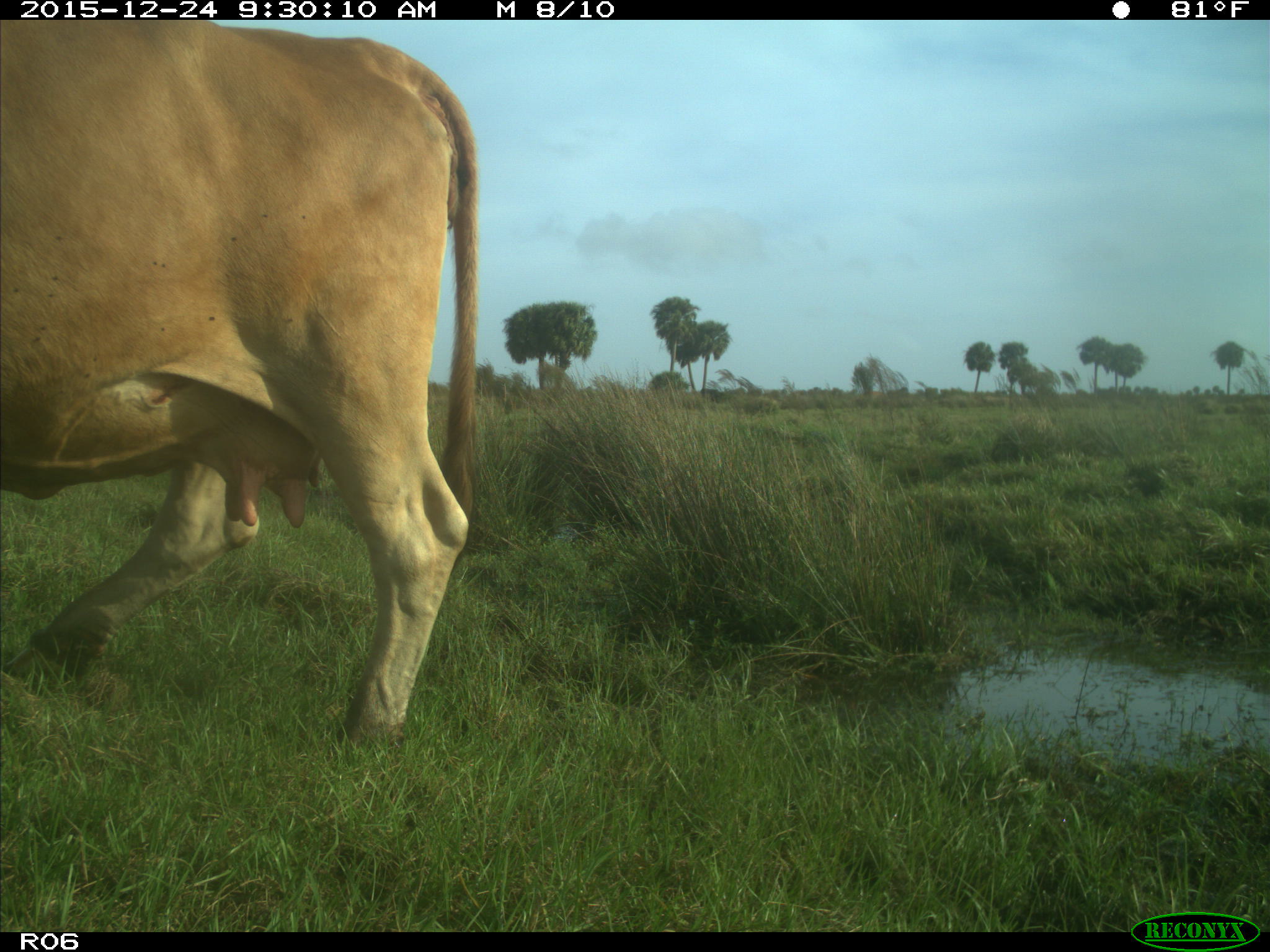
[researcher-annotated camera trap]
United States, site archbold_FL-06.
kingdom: Animalia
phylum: Chordata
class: Mammalia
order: Artiodactyla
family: Bovidae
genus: Bos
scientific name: Bos taurus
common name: domestic cow